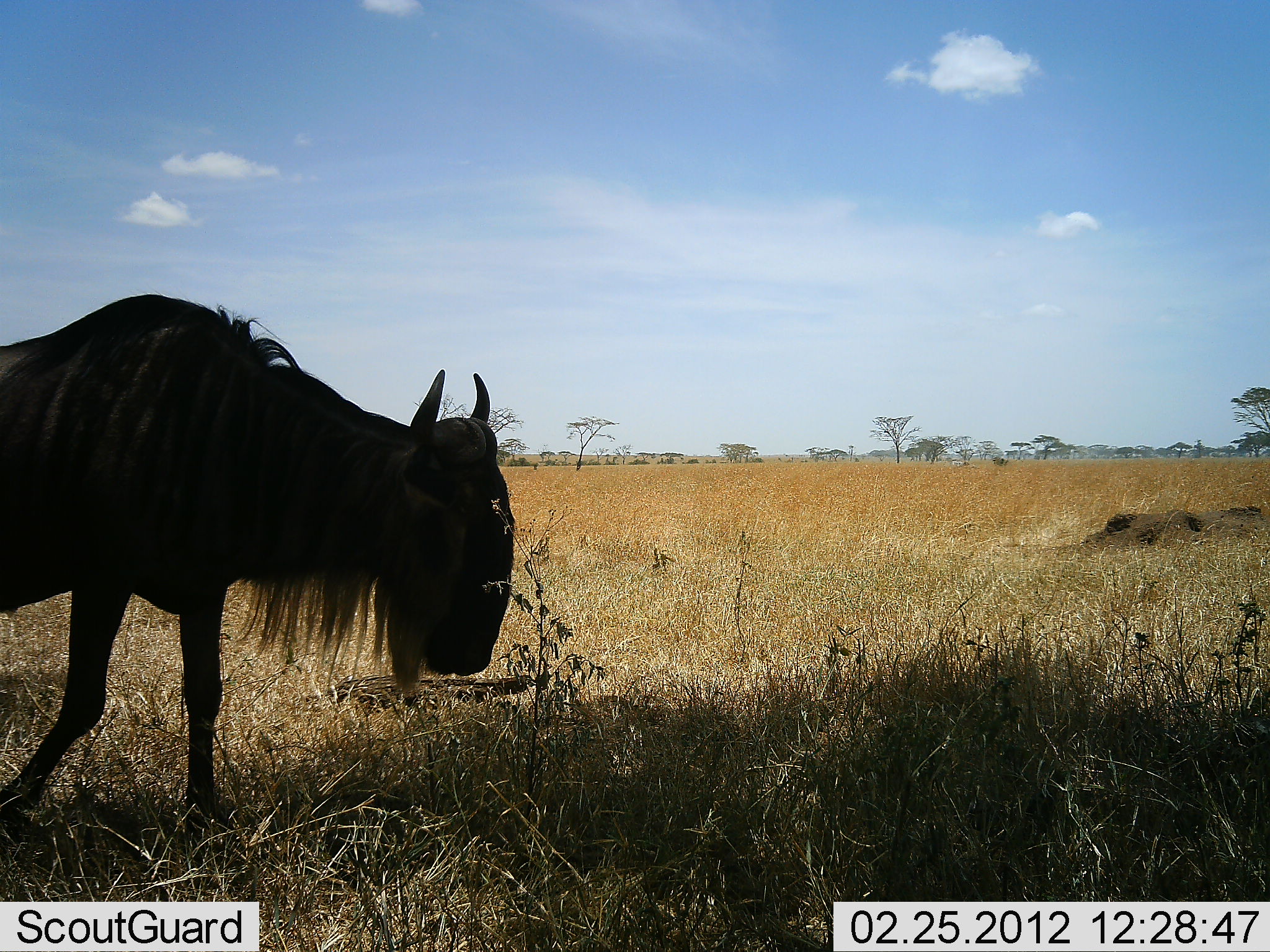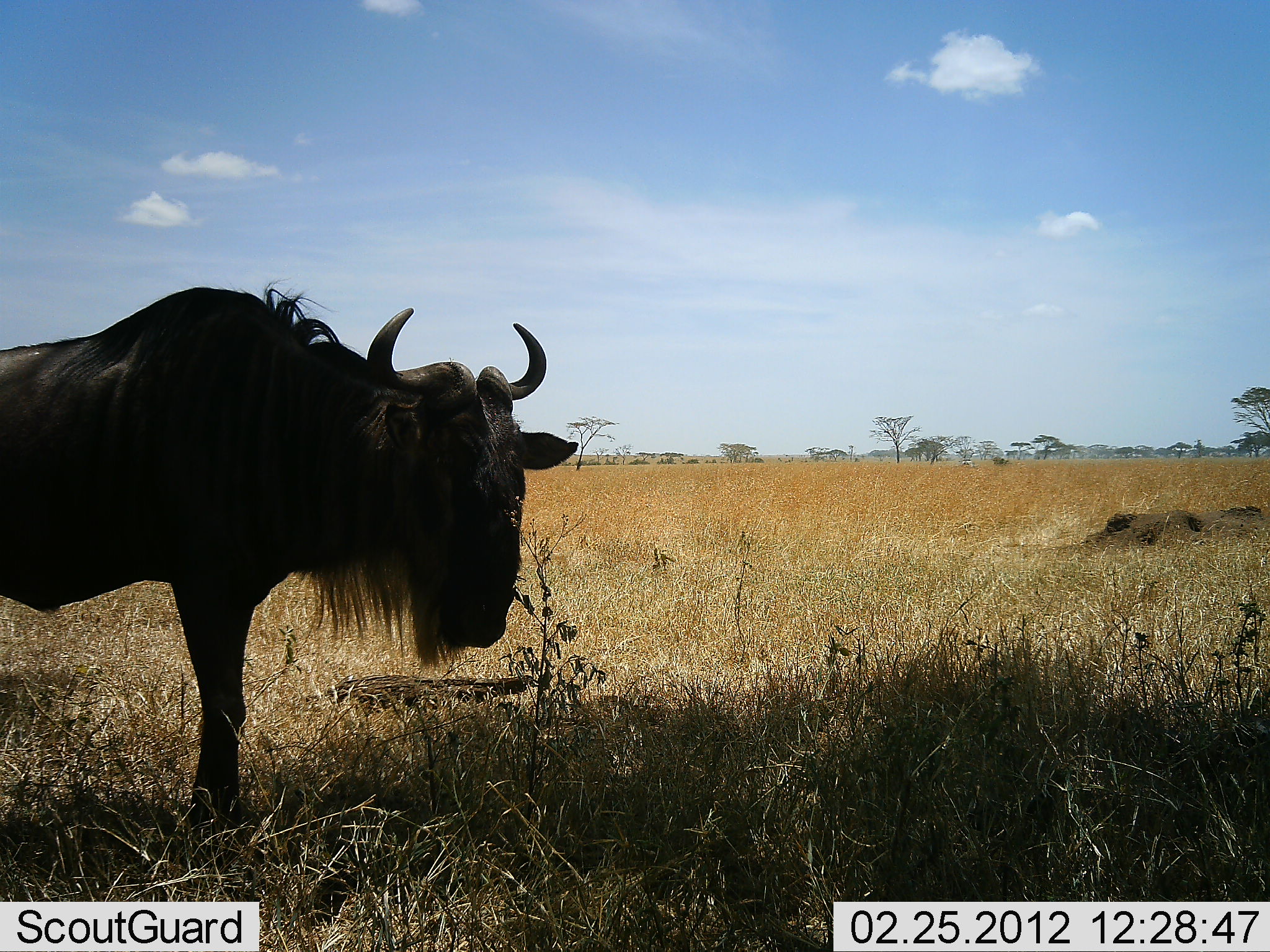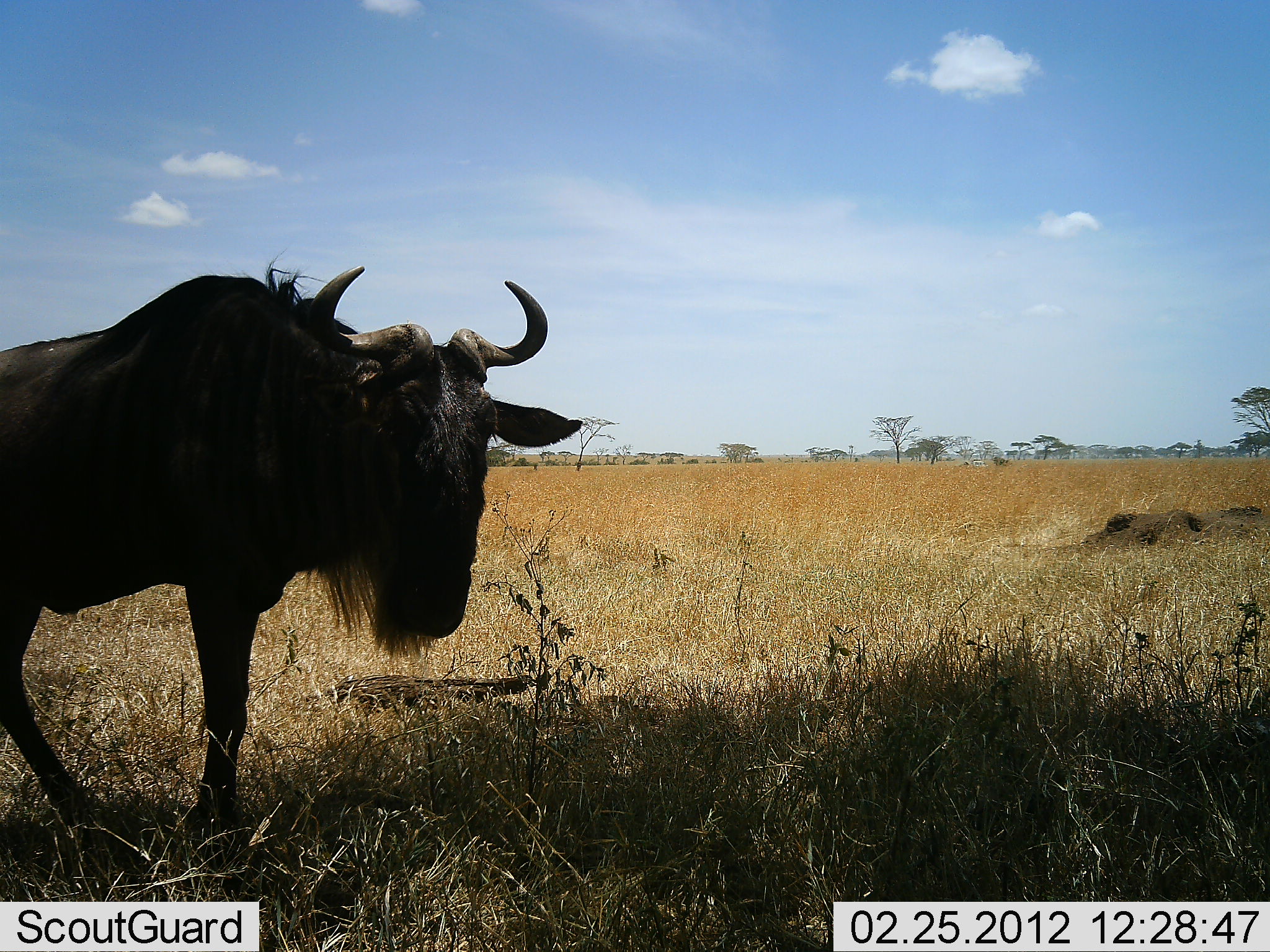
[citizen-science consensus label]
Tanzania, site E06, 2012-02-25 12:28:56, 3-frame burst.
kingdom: Animalia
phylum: Chordata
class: Mammalia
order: Artiodactyla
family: Bovidae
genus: Connochaetes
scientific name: Connochaetes taurinus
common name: blue wildebeest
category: wildebeest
Wildebeest (blue wildebeest) (Connochaetes taurinus), count 1. Behavior (volunteer vote fractions): standing 66%, resting 0%, moving 38%, interacting 0%. Young present (vote fraction): 0%. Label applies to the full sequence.